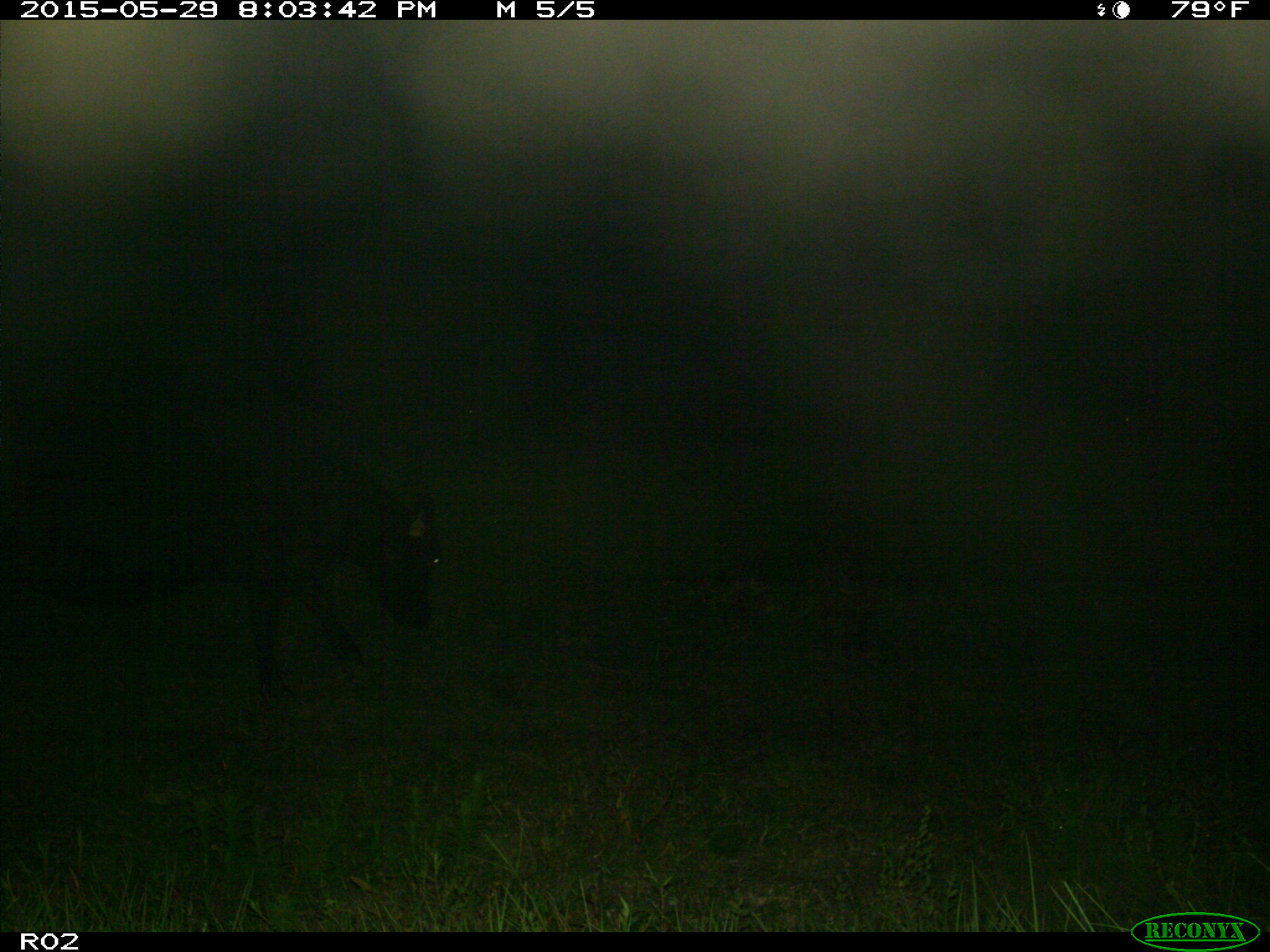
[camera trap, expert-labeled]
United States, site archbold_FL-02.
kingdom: Animalia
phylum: Chordata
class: Mammalia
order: Artiodactyla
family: Bovidae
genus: Bos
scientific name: Bos taurus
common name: domestic cow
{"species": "Bos taurus (domestic cow)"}